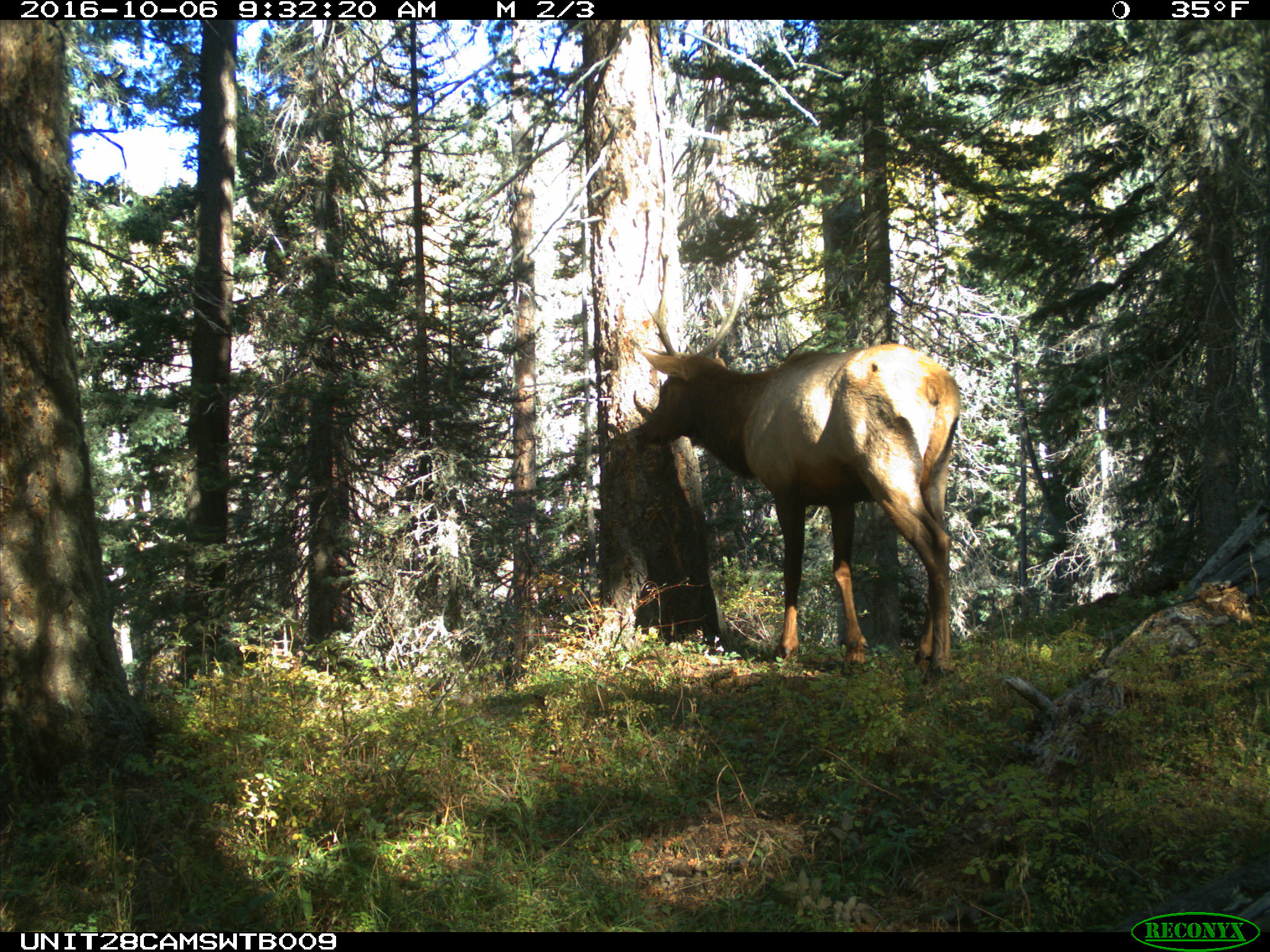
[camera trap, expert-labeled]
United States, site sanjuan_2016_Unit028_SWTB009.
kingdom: Animalia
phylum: Chordata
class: Mammalia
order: Artiodactyla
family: Cervidae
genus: Cervus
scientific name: Cervus elaphus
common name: red deer